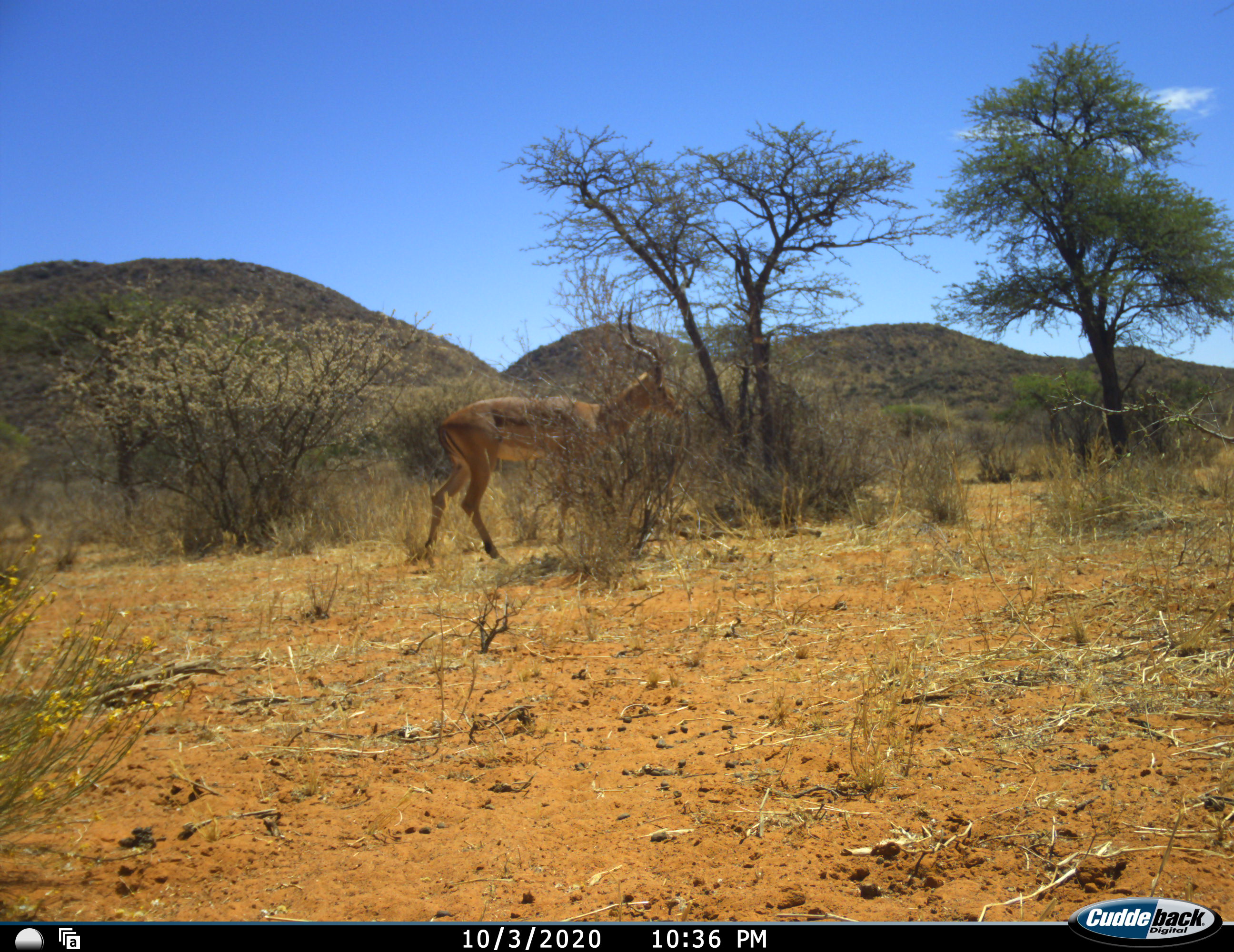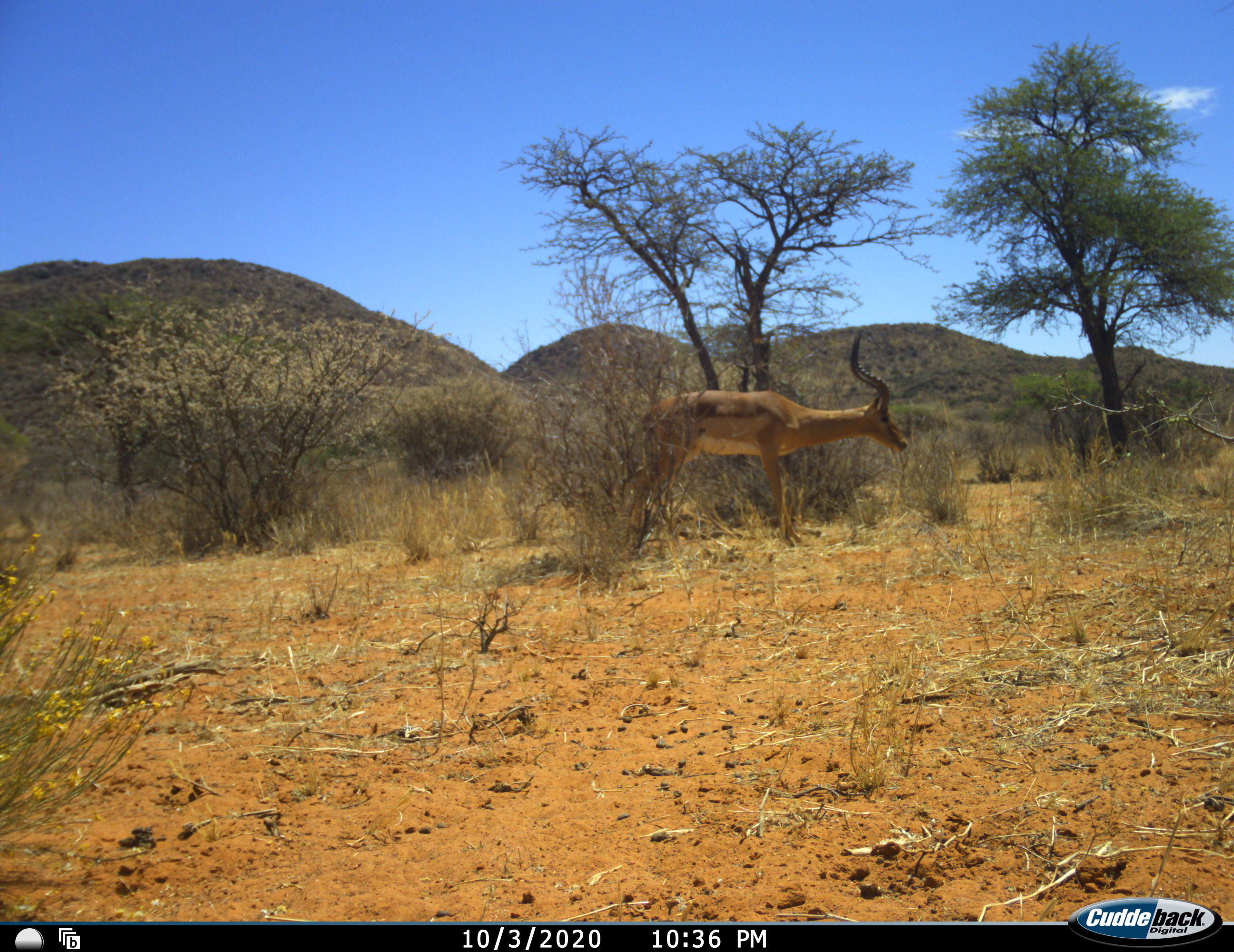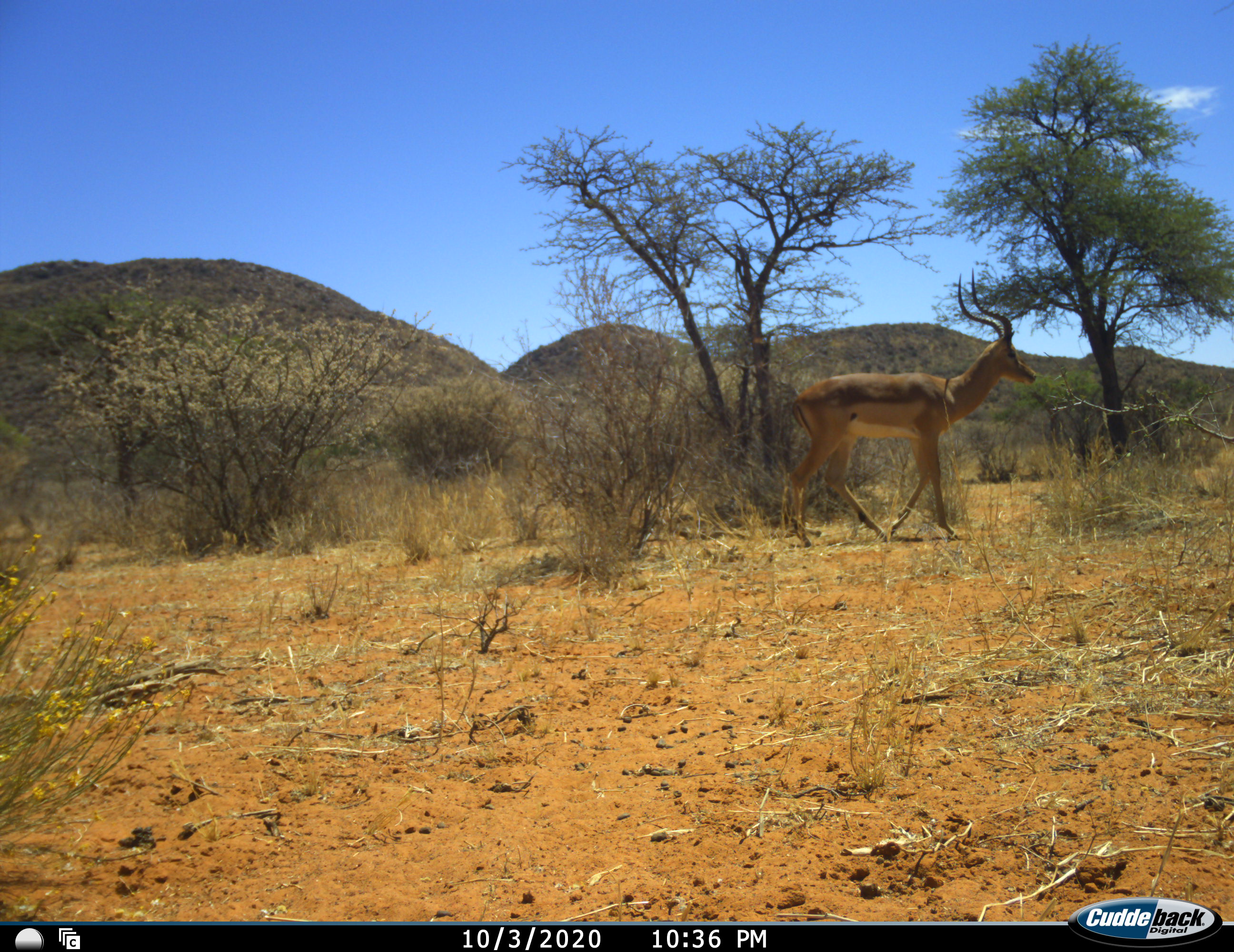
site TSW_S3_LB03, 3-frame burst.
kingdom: Animalia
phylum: Chordata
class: Mammalia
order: Artiodactyla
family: Bovidae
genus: Aepyceros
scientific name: Aepyceros melampus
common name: impala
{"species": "impala (Aepyceros melampus)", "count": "1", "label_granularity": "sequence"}